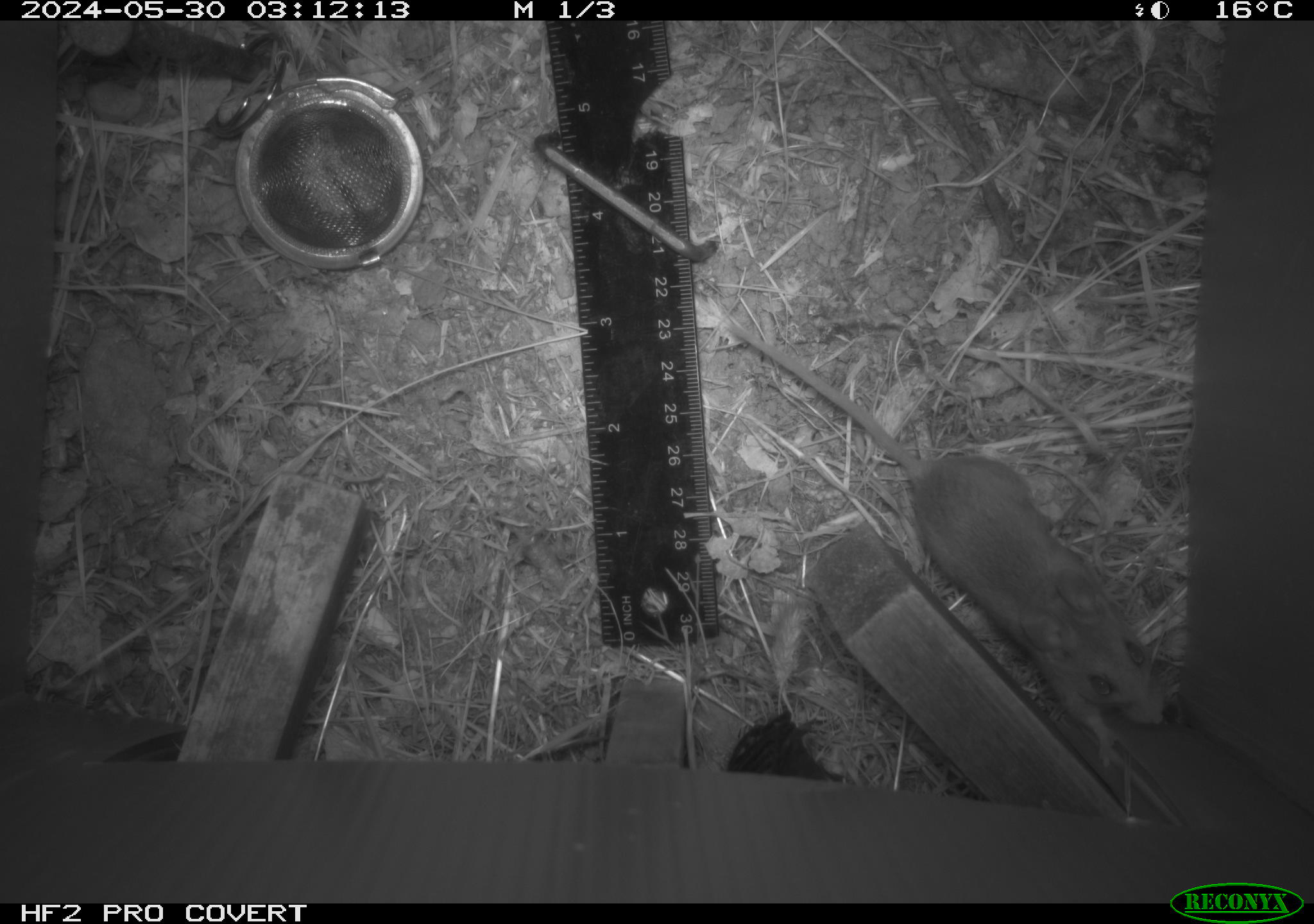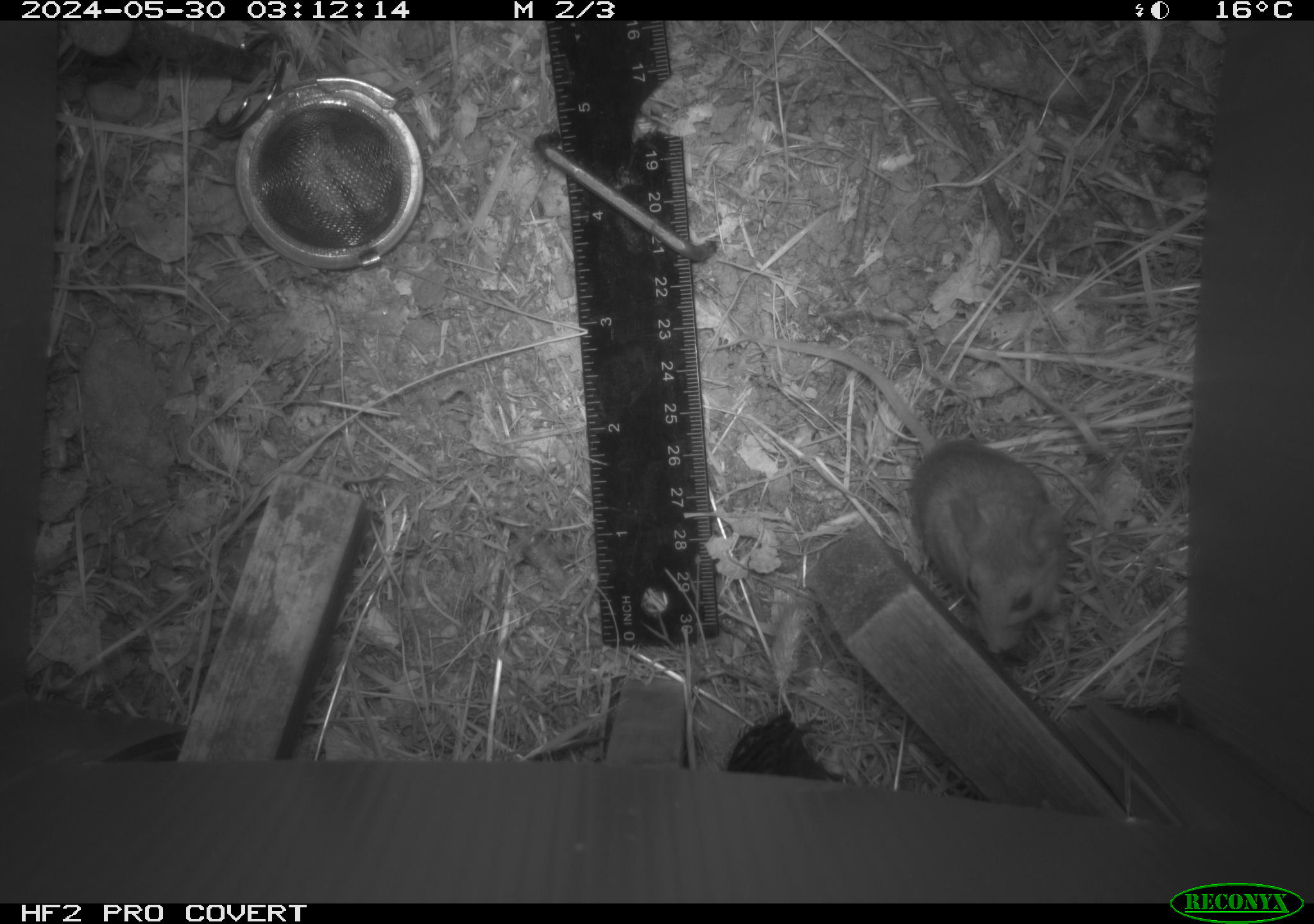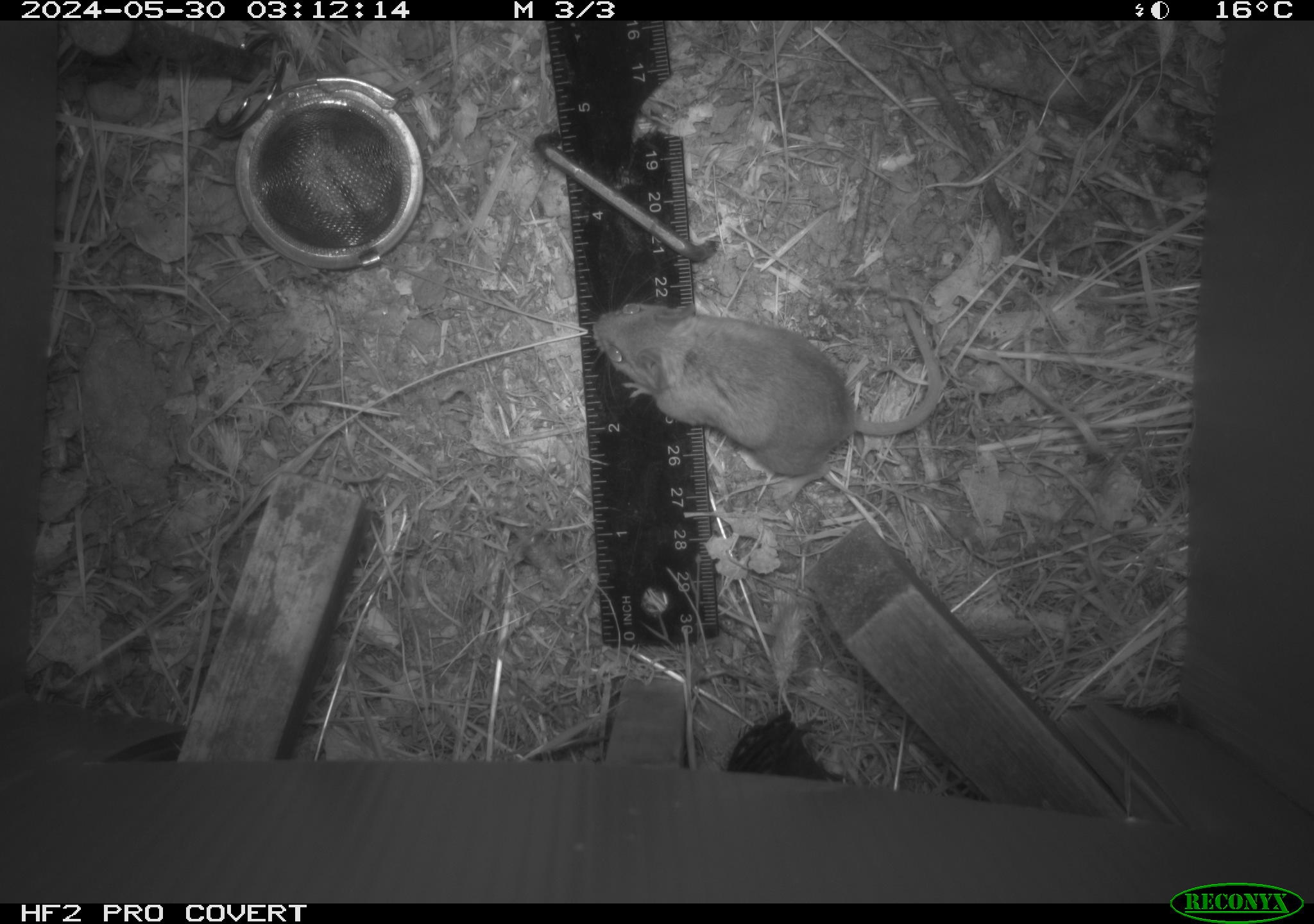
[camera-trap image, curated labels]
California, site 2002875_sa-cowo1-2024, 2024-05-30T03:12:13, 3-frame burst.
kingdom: Animalia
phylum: Chordata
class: Mammalia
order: Rodentia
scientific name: Rodentia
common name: mouse species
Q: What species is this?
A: Mouse species (Rodentia).